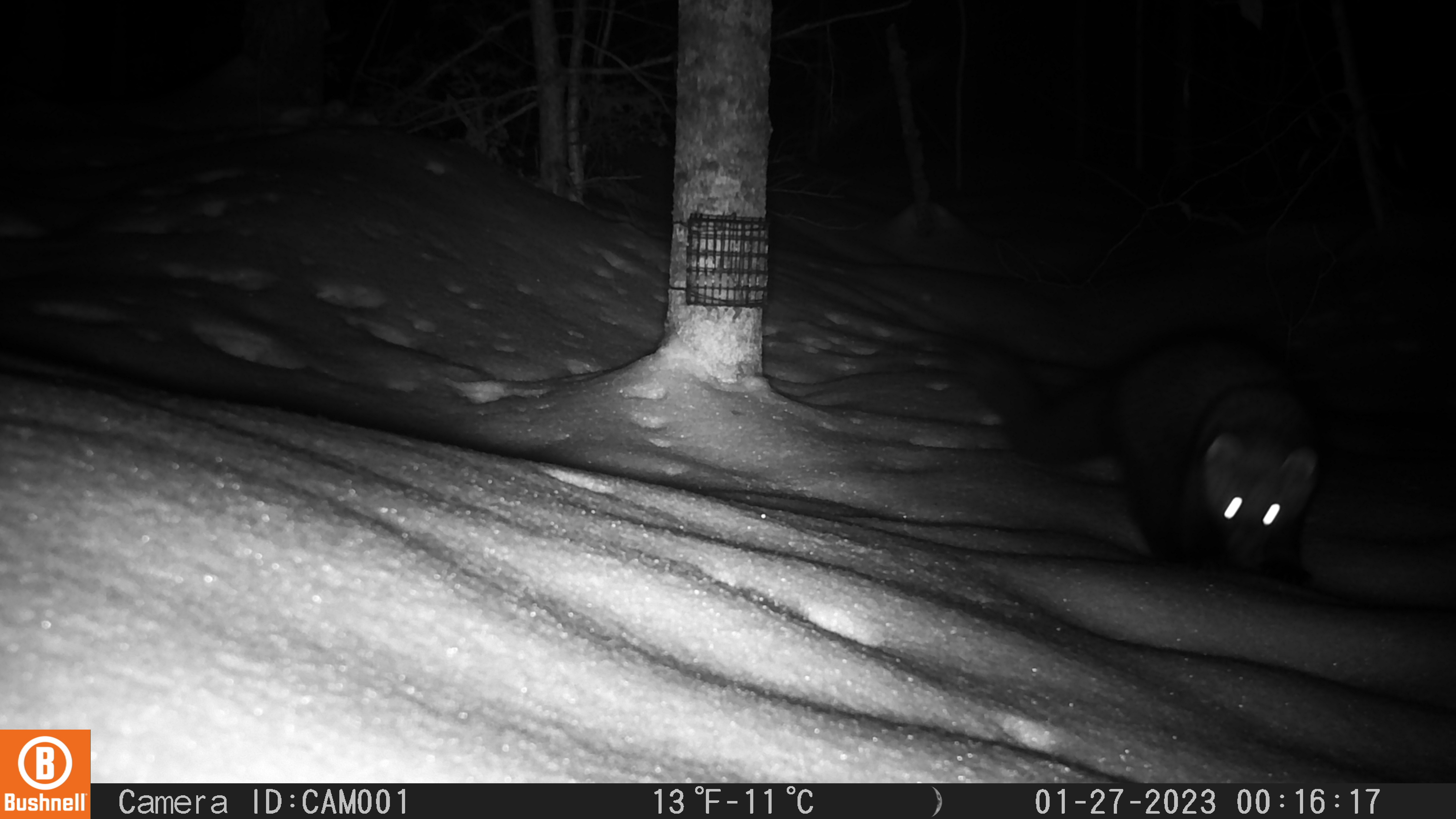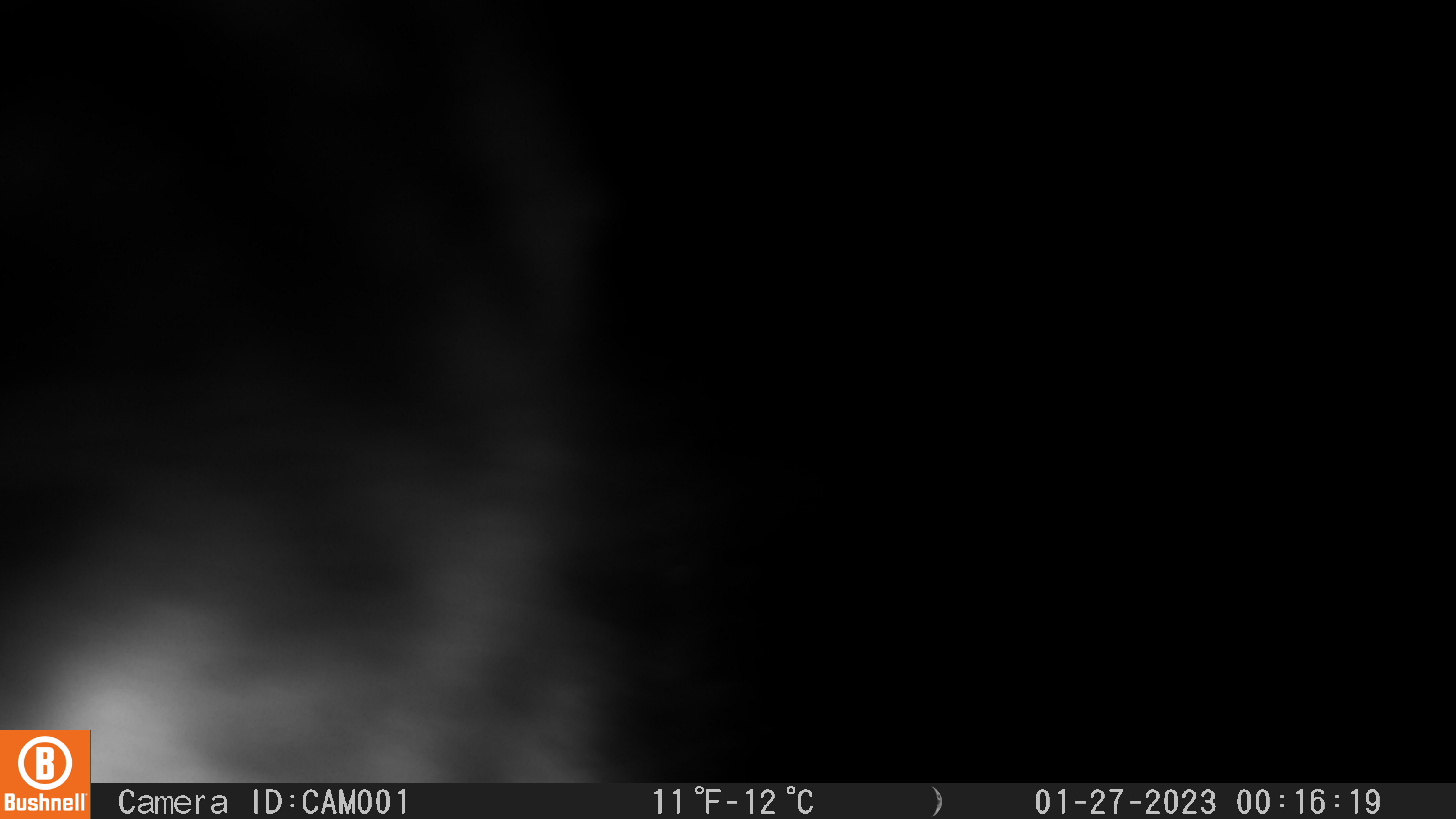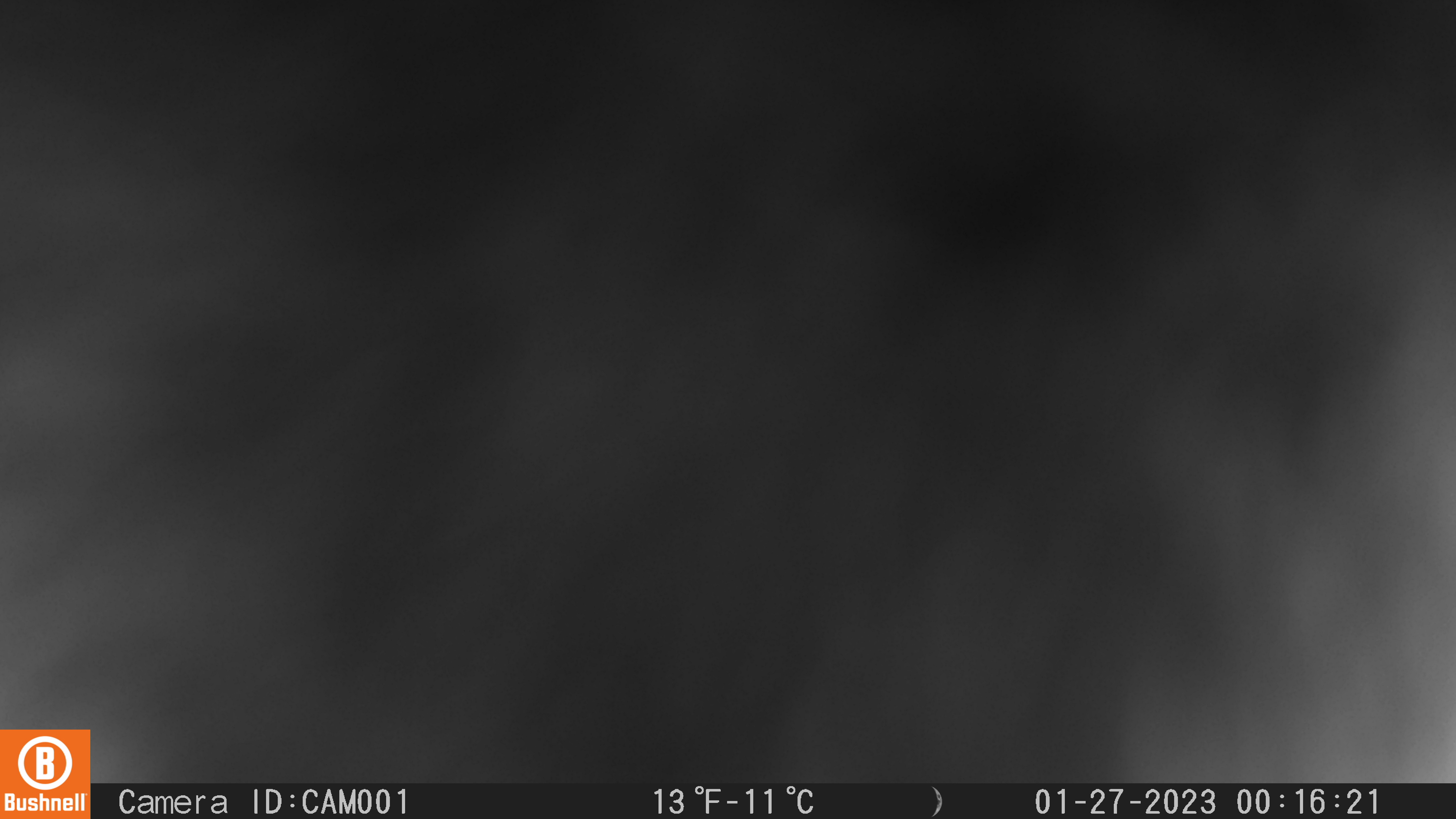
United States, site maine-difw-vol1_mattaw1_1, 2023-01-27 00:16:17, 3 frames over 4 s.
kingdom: Animalia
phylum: Chordata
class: Mammalia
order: Carnivora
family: Mustelidae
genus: Pekania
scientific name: Pekania pennanti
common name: fisher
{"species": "fisher (Pekania pennanti)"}